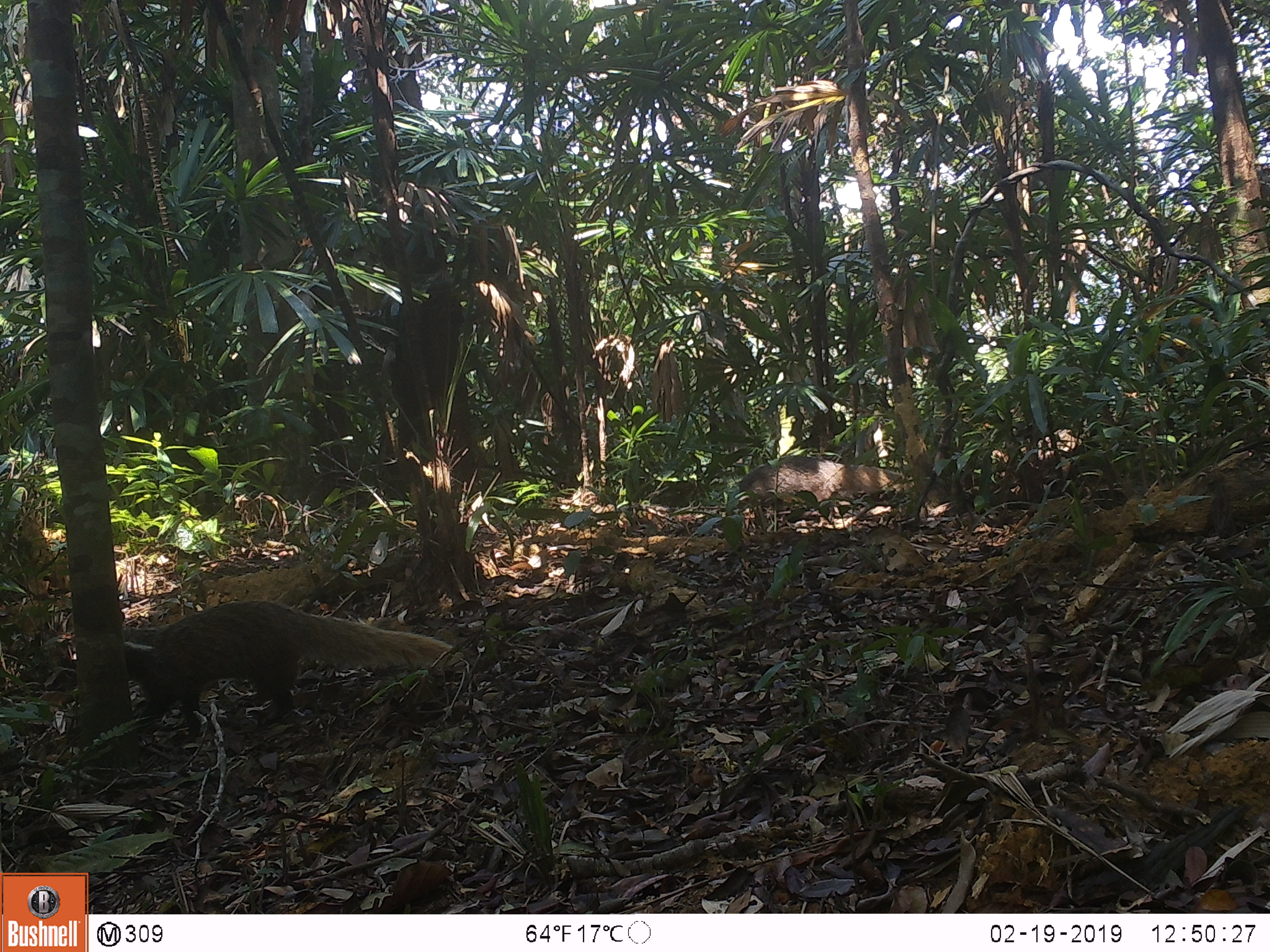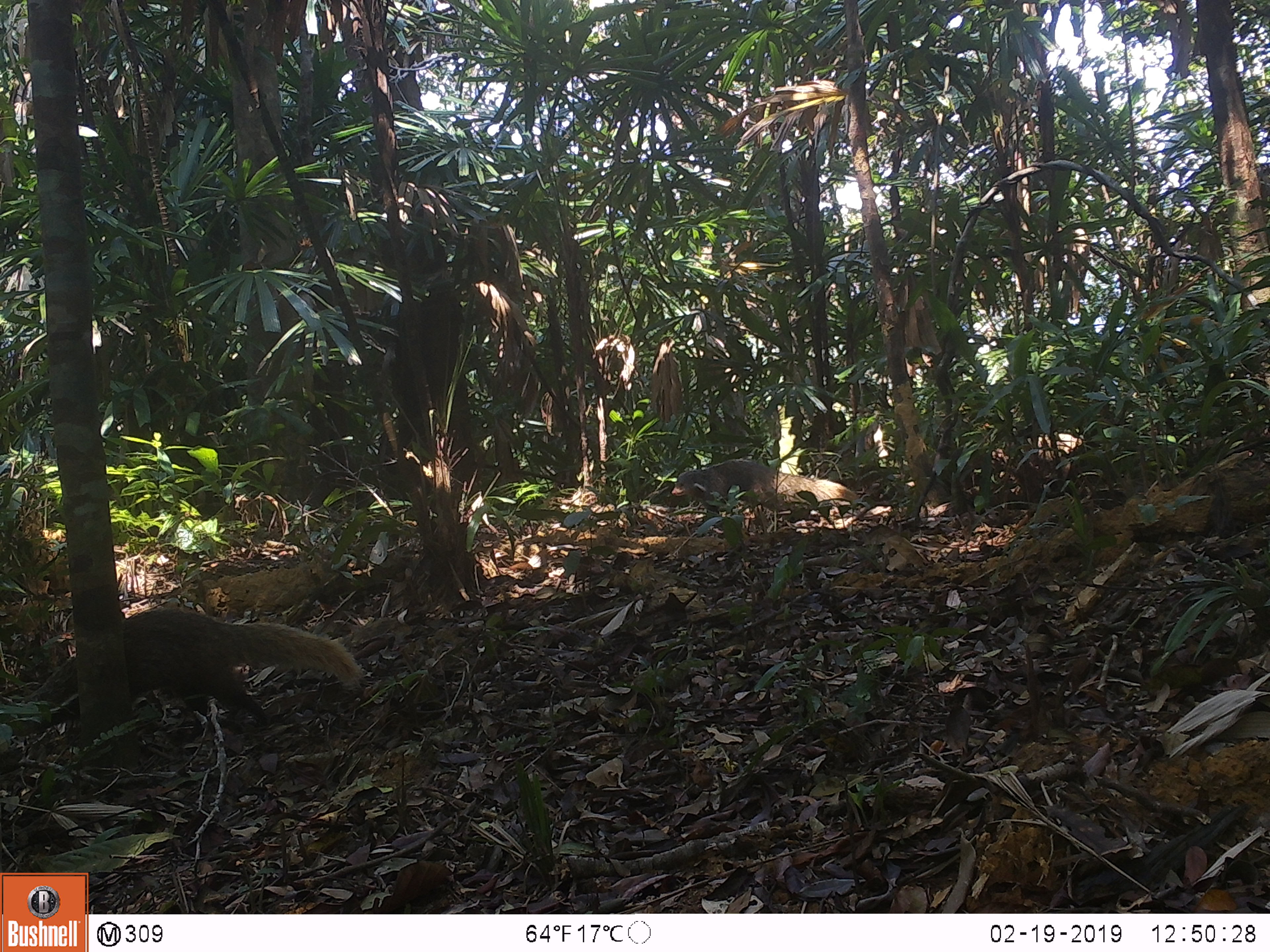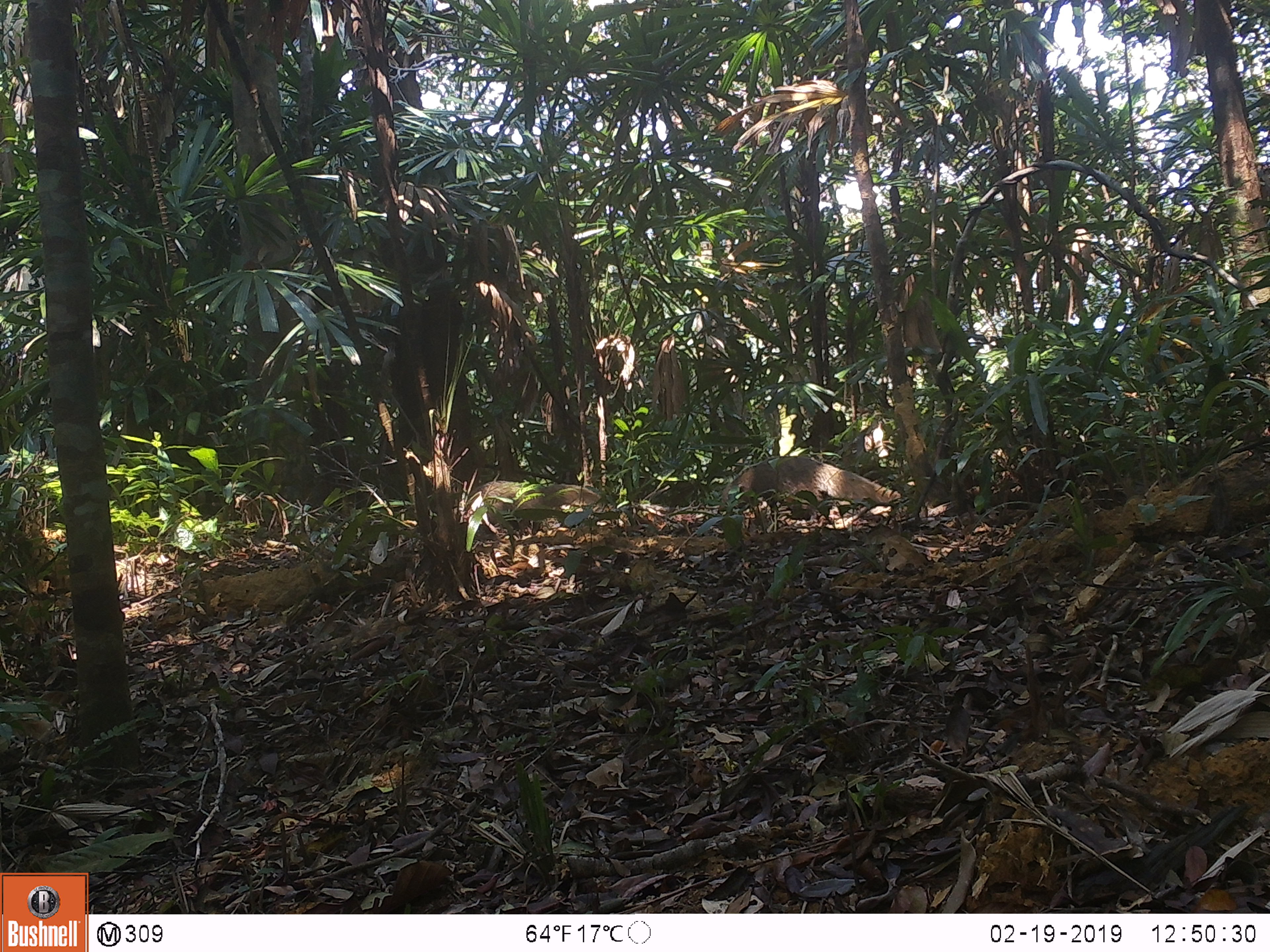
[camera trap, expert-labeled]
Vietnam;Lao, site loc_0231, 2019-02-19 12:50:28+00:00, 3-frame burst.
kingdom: Animalia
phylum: Chordata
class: Mammalia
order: Carnivora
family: Herpestidae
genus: Urva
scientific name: Urva urva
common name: crab-eating mongoose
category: crab eating mongoose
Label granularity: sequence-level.